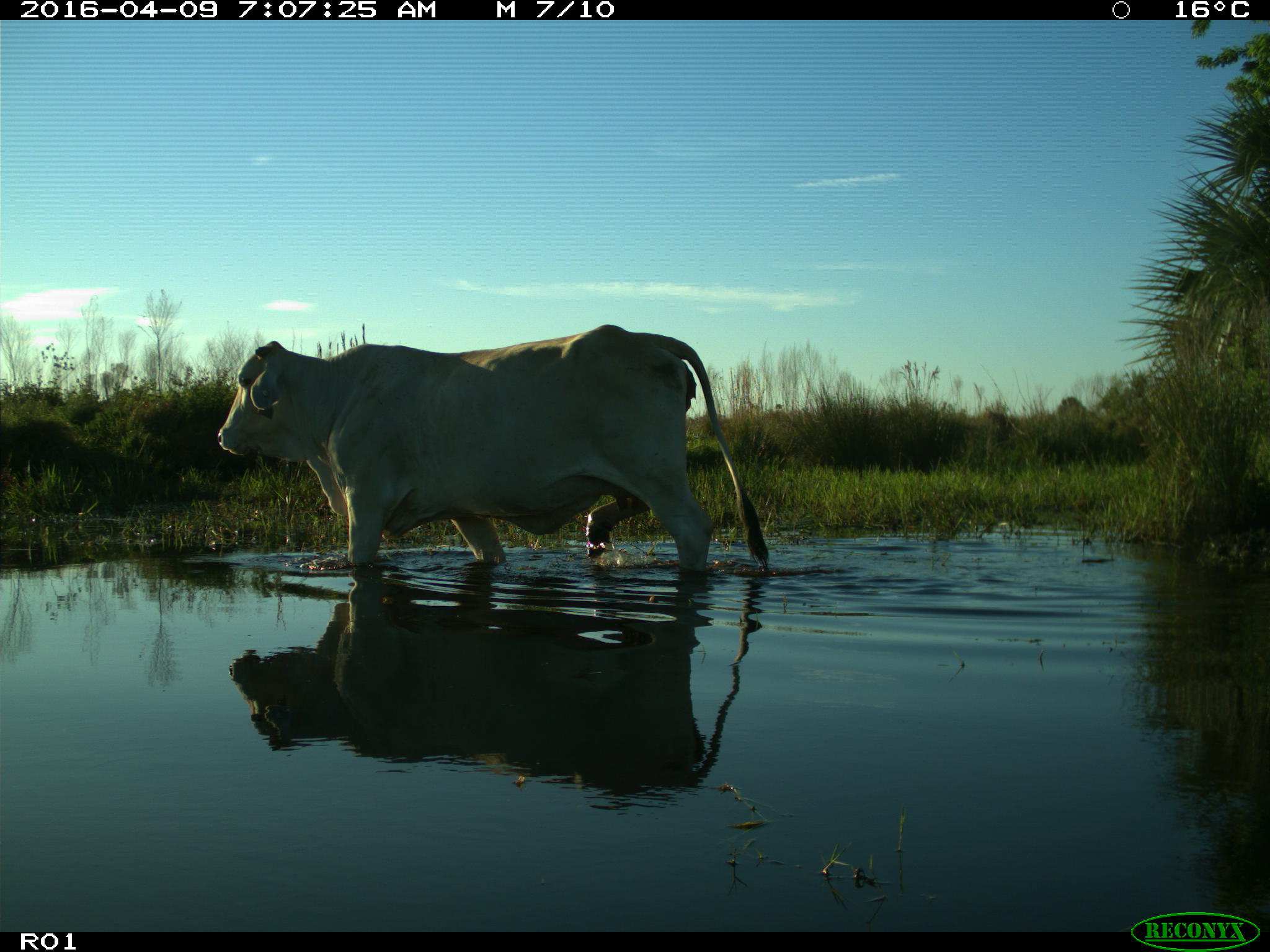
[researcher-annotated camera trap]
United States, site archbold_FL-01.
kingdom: Animalia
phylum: Chordata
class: Mammalia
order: Artiodactyla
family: Bovidae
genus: Bos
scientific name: Bos taurus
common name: domestic cow